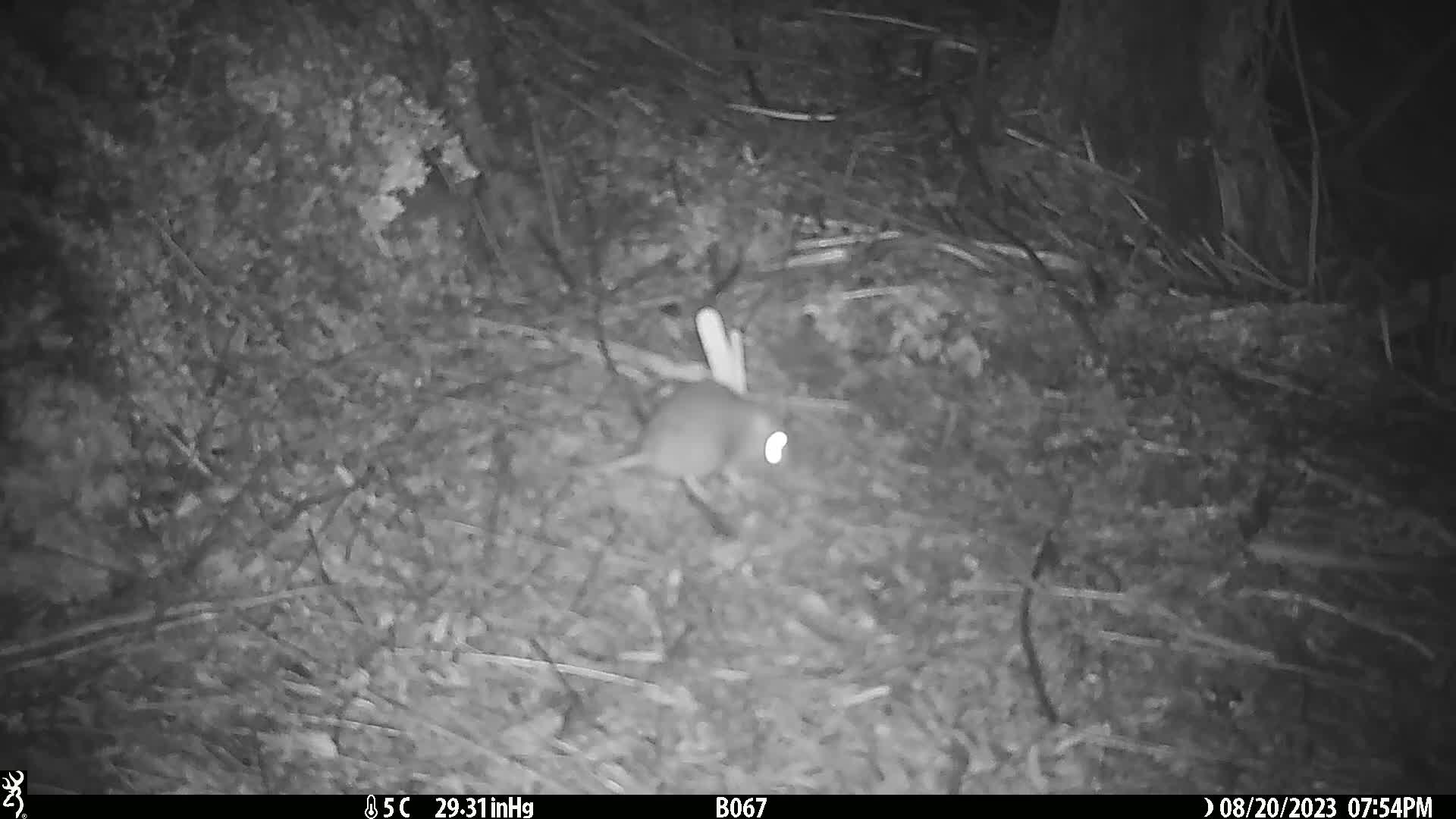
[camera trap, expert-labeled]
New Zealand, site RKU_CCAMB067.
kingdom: Animalia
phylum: Chordata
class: Mammalia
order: Rodentia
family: Muridae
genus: Rattus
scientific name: Rattus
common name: rat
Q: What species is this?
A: Rat (Rattus).